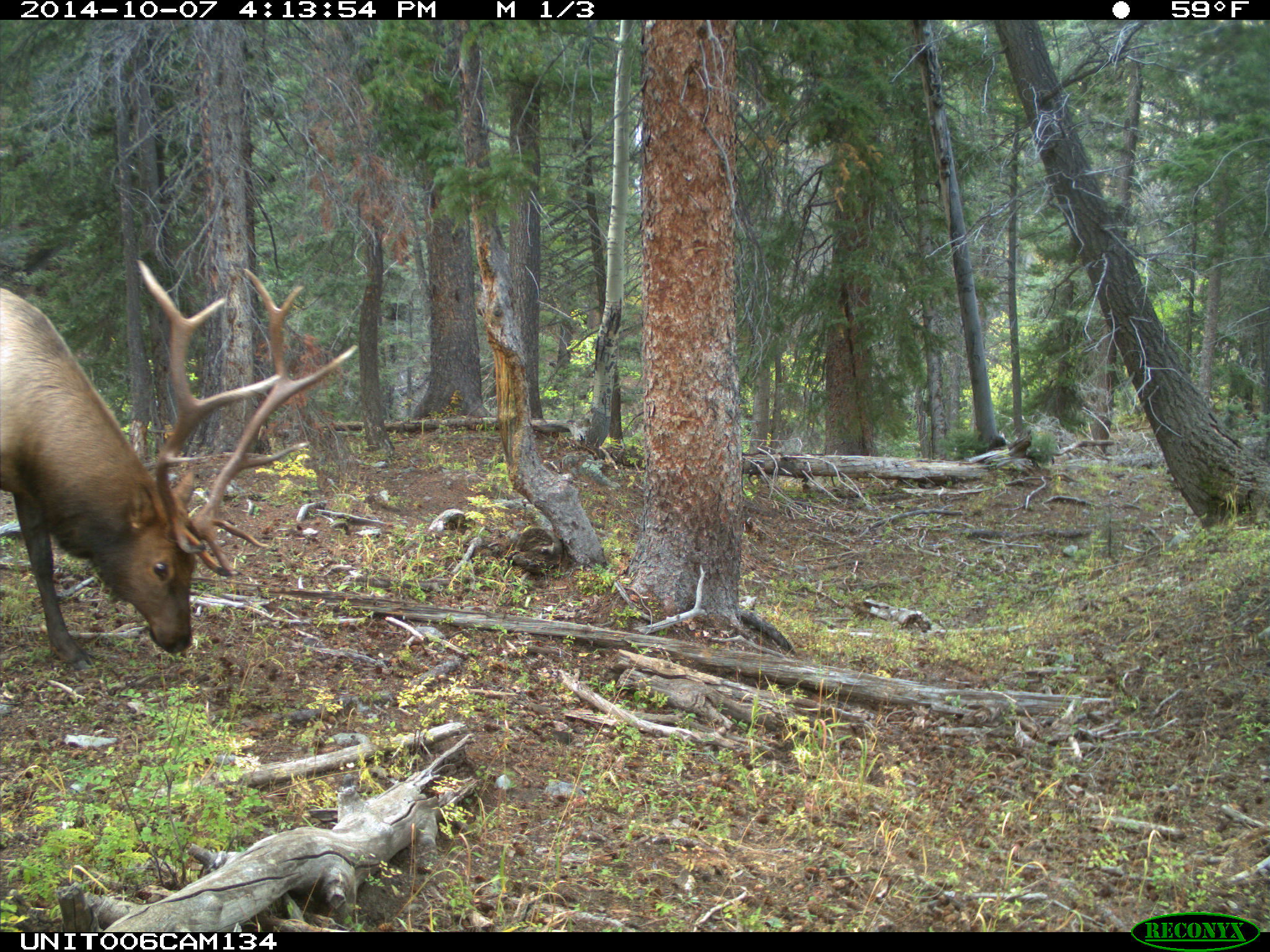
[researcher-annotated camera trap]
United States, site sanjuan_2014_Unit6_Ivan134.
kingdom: Animalia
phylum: Chordata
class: Mammalia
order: Artiodactyla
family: Cervidae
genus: Cervus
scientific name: Cervus elaphus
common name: red deer